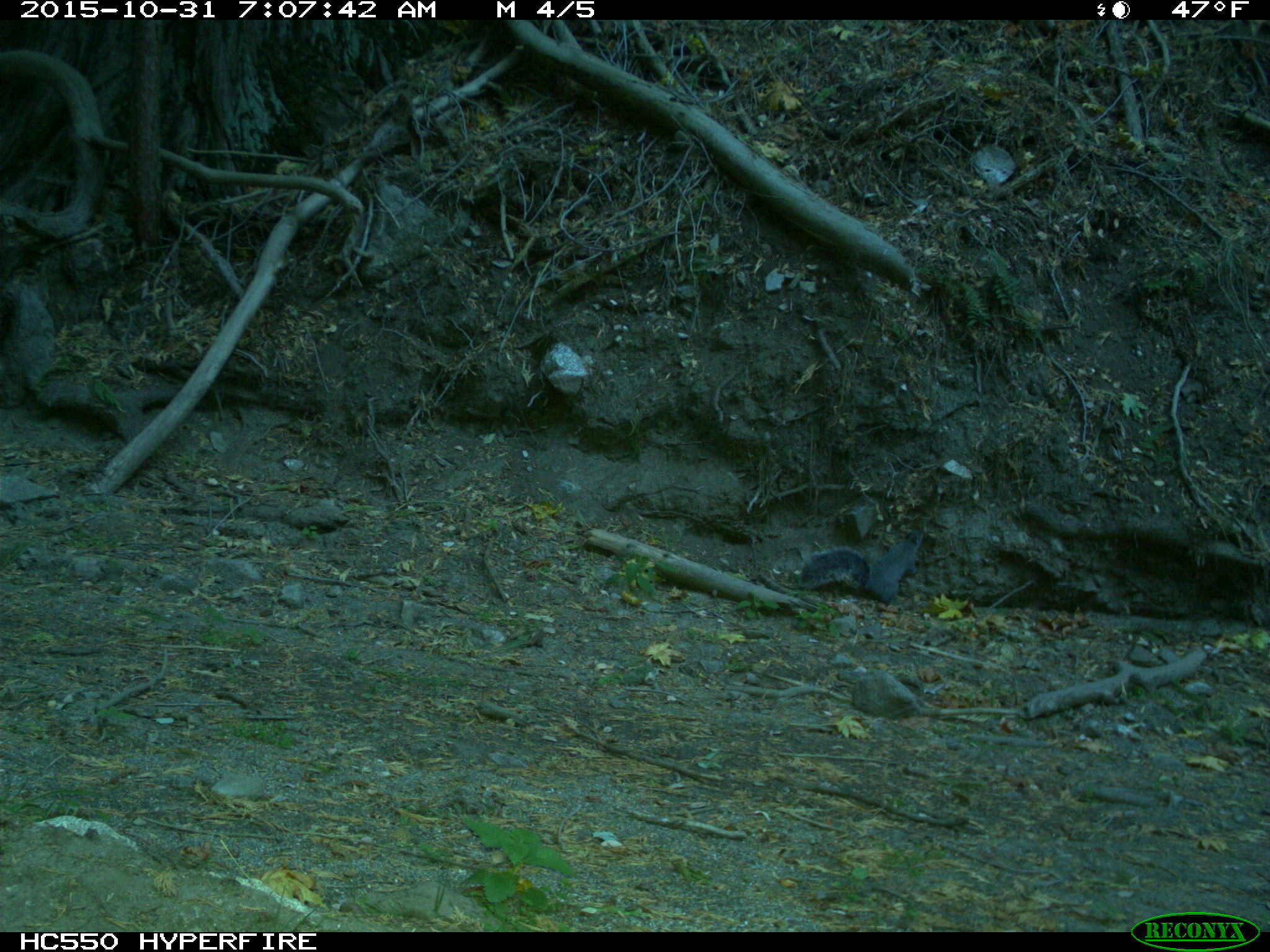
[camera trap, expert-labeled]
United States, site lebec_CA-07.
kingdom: Animalia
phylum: Chordata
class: Mammalia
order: Rodentia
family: Sciuridae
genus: Sciurus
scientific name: Sciurus carolinensis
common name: eastern gray squirrel